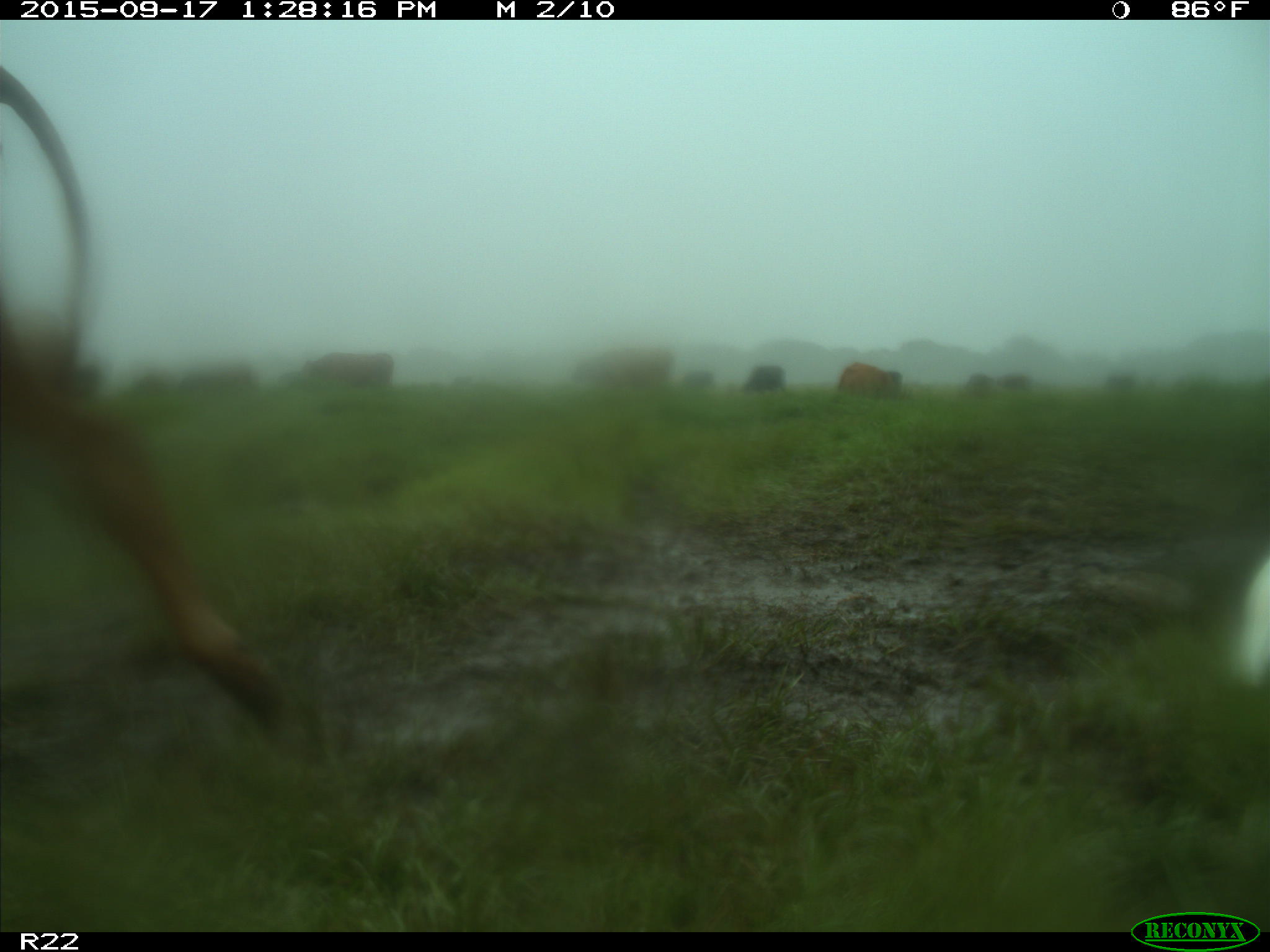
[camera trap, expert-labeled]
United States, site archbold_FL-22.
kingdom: Animalia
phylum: Chordata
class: Mammalia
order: Artiodactyla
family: Bovidae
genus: Bos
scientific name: Bos taurus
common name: domestic cow